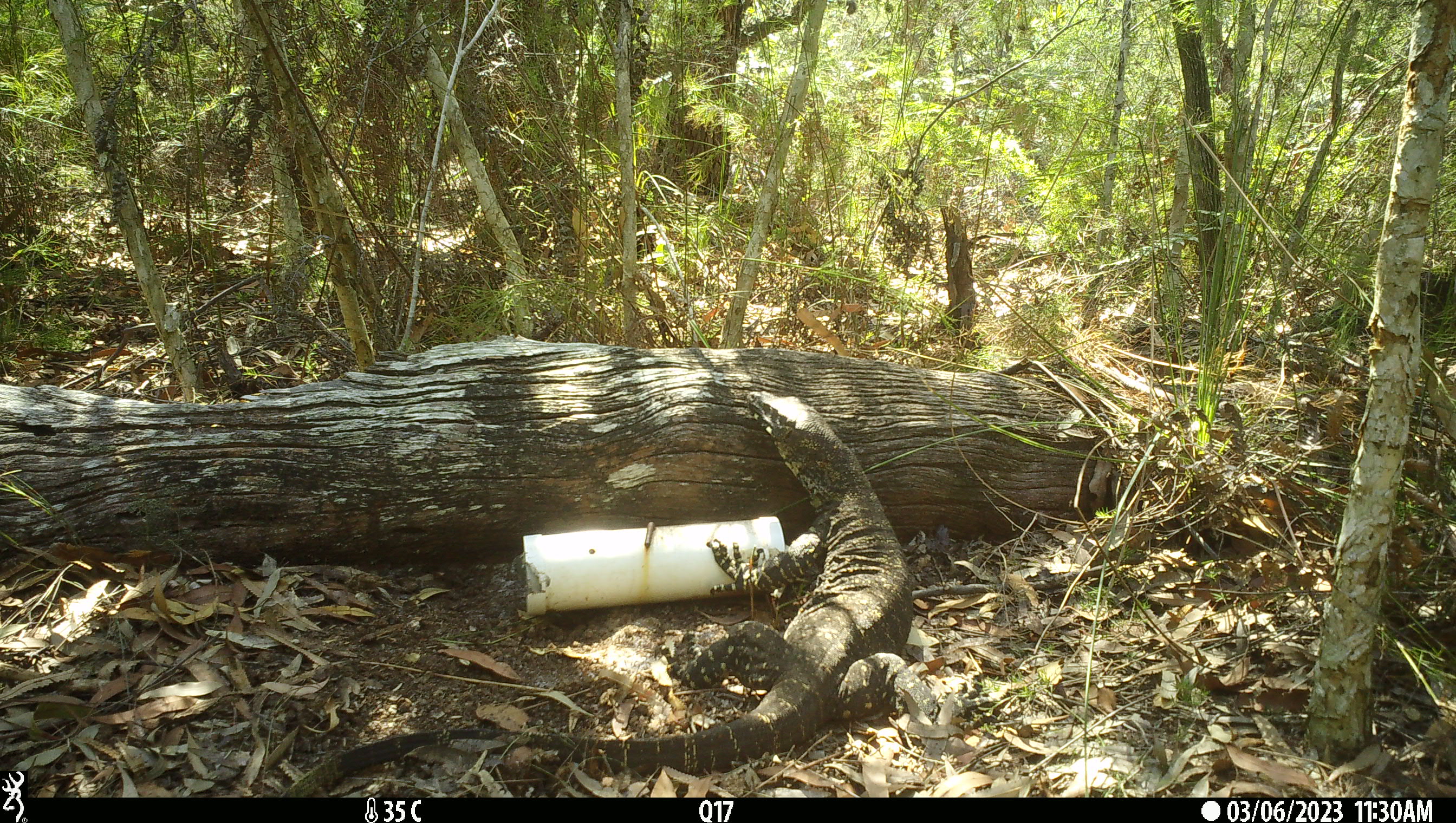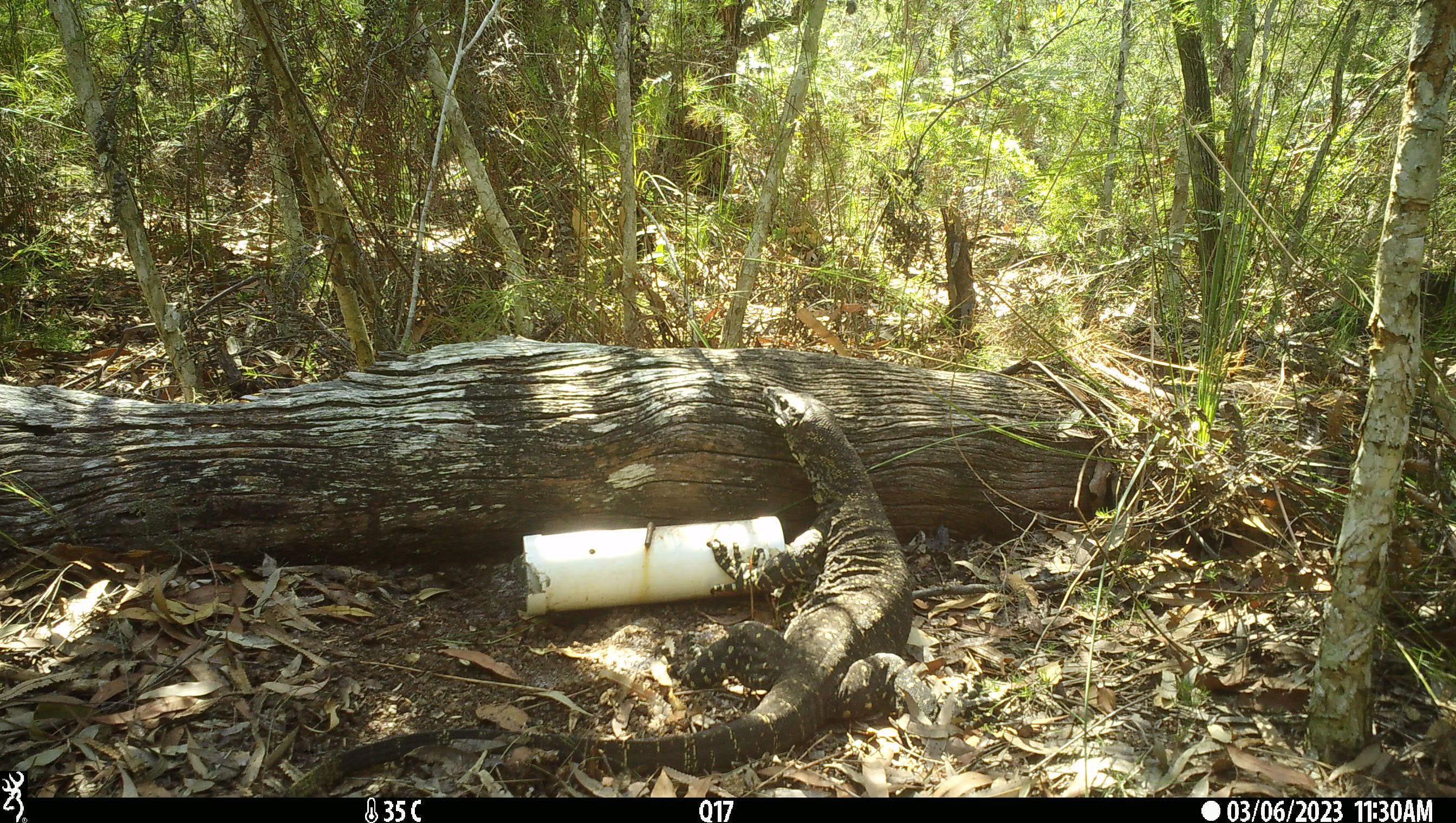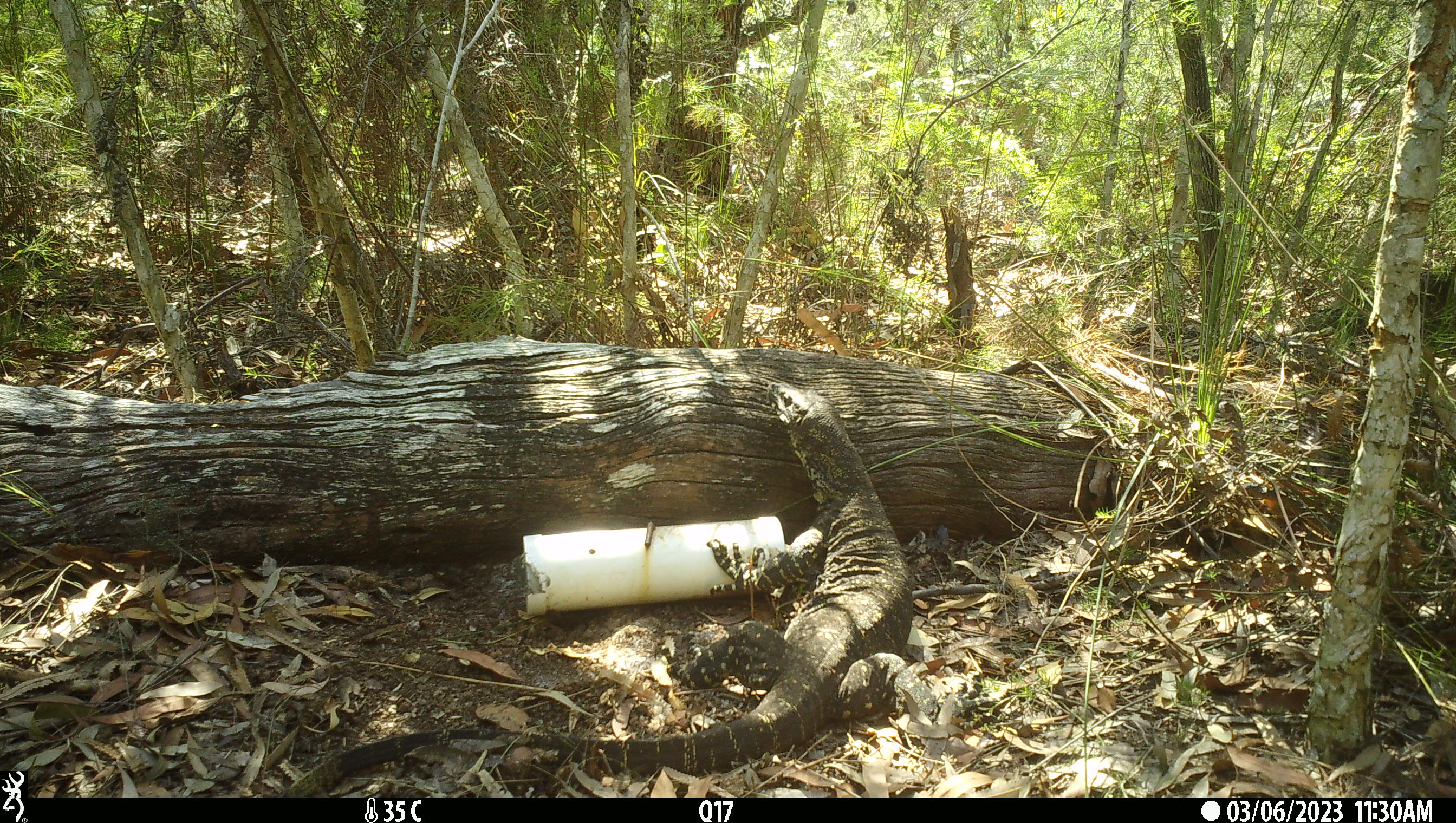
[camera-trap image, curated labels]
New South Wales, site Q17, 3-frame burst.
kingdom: Animalia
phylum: Chordata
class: Reptilia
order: Squamata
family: Varanidae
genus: Varanus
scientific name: Varanus varius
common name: lace monitor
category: goanna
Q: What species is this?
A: Goanna (lace monitor) (Varanus varius).